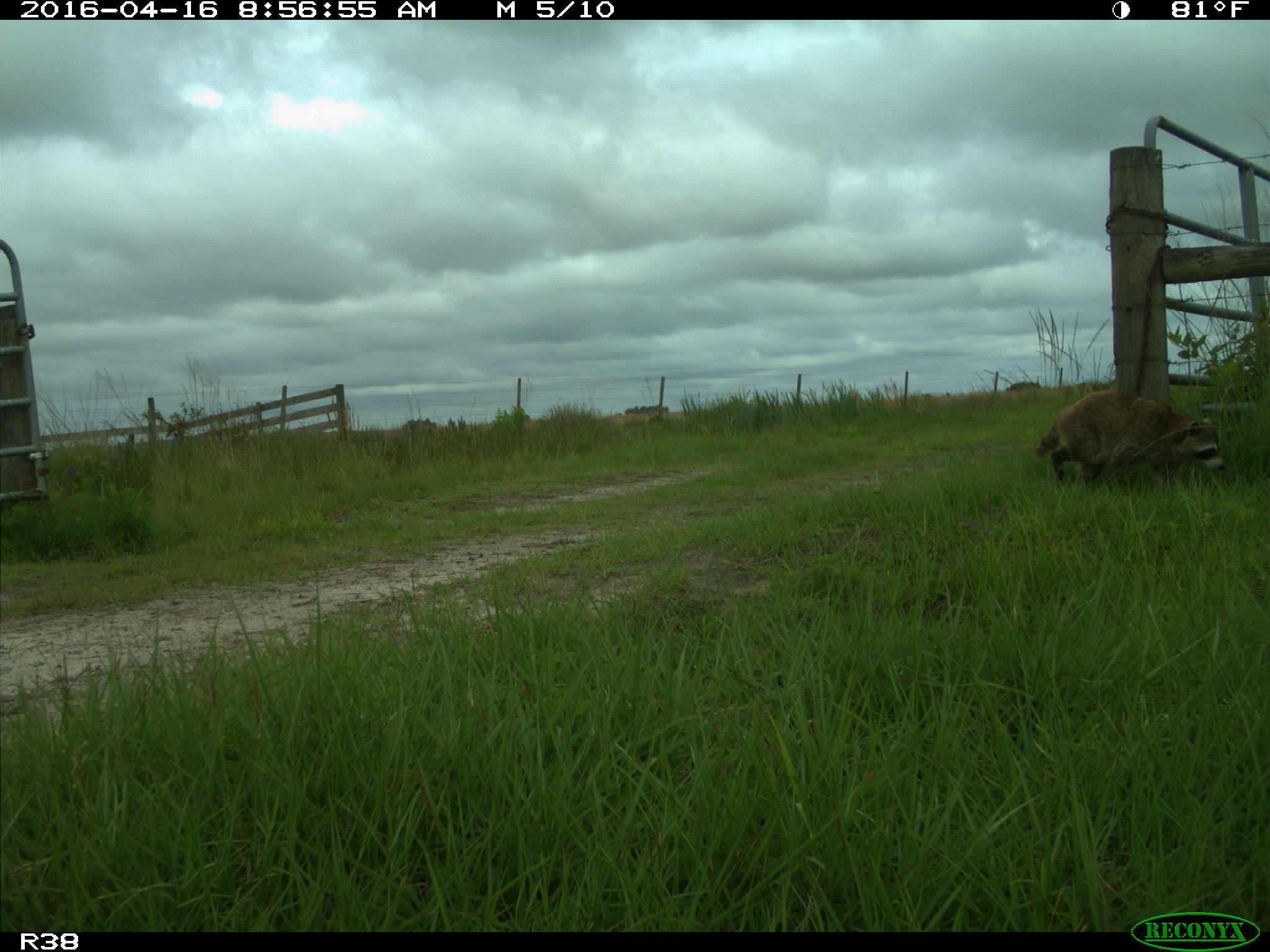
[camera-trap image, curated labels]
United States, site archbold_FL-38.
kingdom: Animalia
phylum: Chordata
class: Mammalia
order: Carnivora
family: Procyonidae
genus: Procyon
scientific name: Procyon lotor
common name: common raccoon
Procyon lotor (common raccoon).